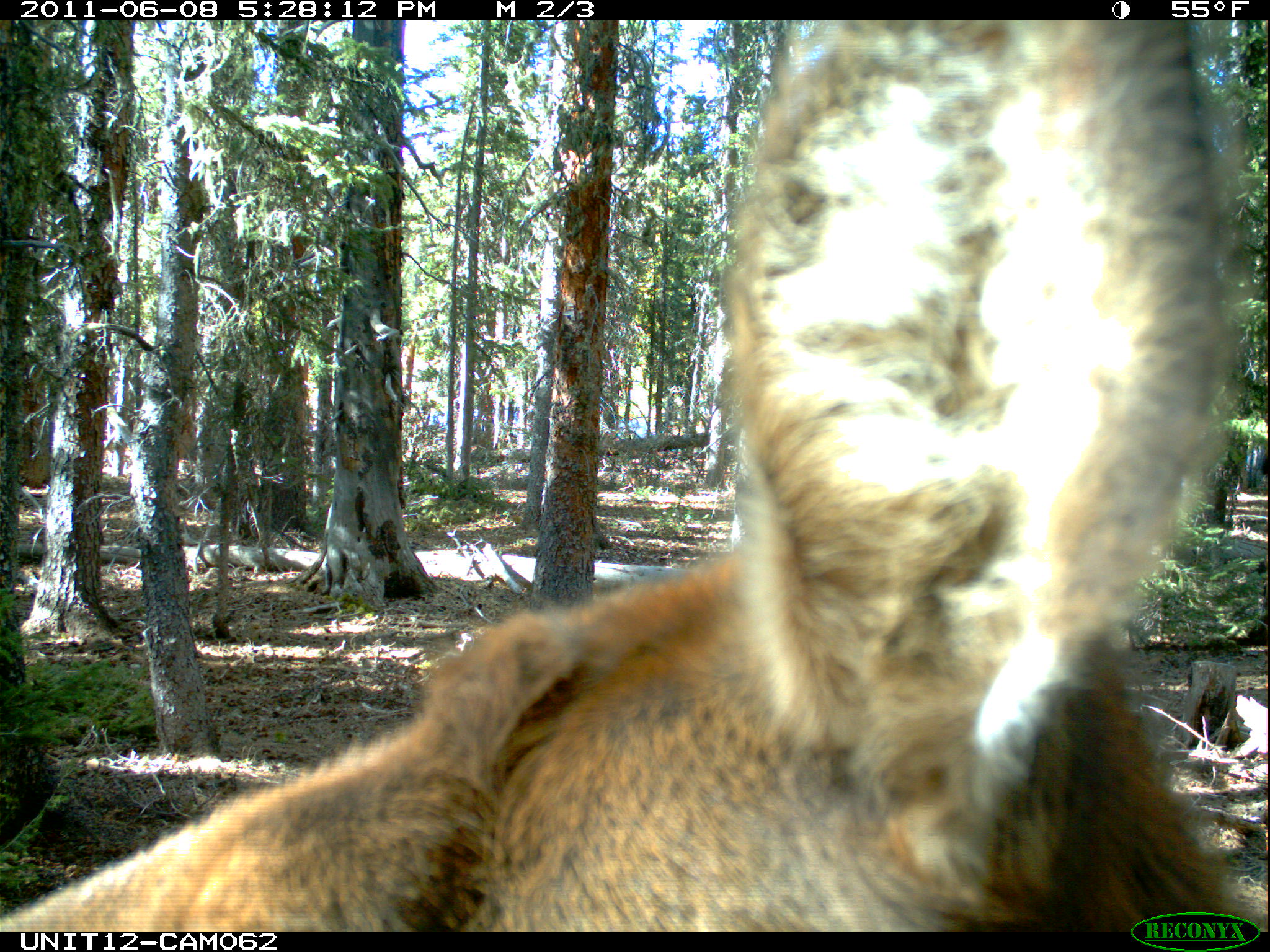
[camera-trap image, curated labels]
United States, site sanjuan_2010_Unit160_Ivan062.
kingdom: Animalia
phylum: Chordata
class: Mammalia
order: Artiodactyla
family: Cervidae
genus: Cervus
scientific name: Cervus elaphus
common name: red deer